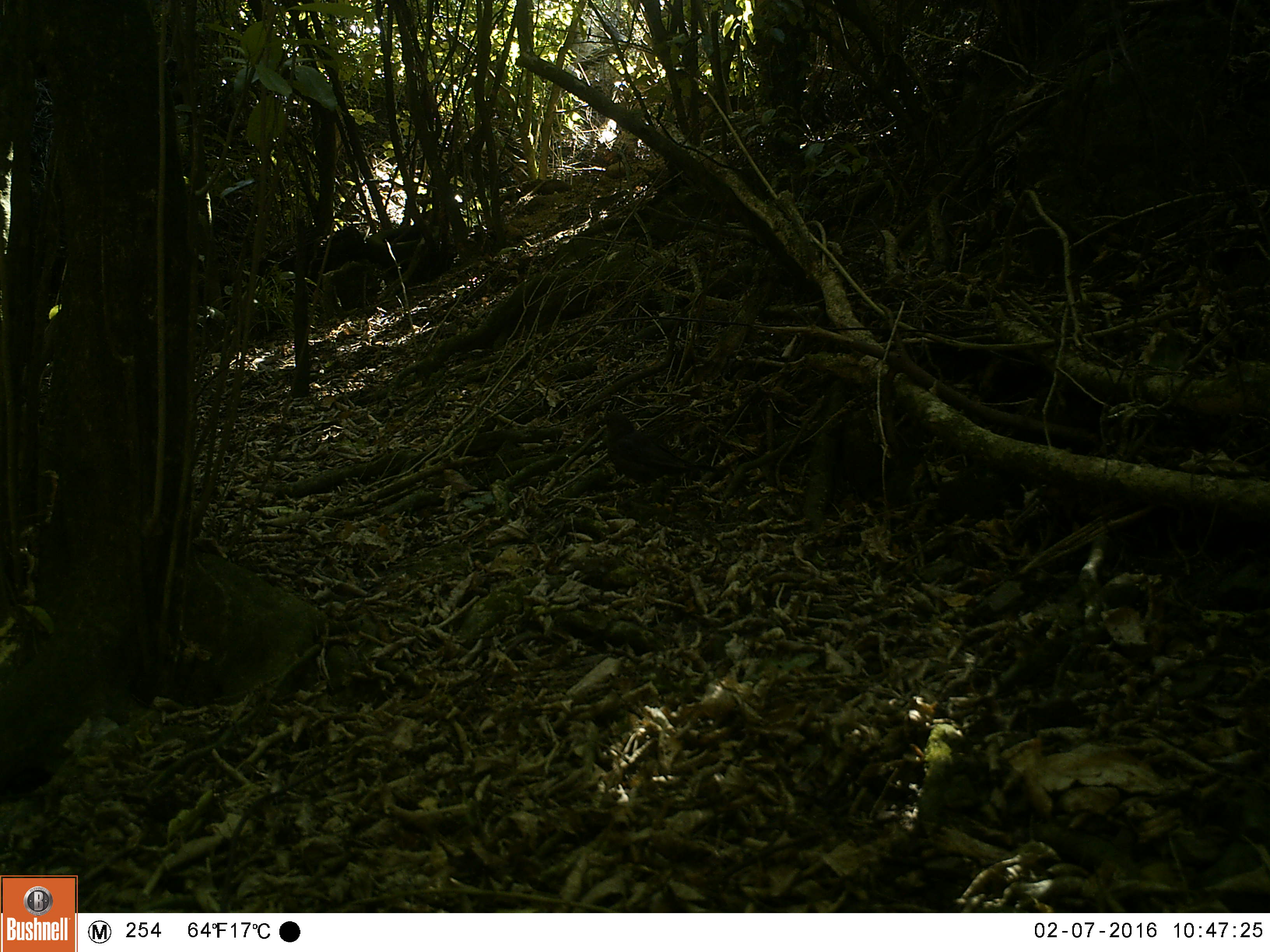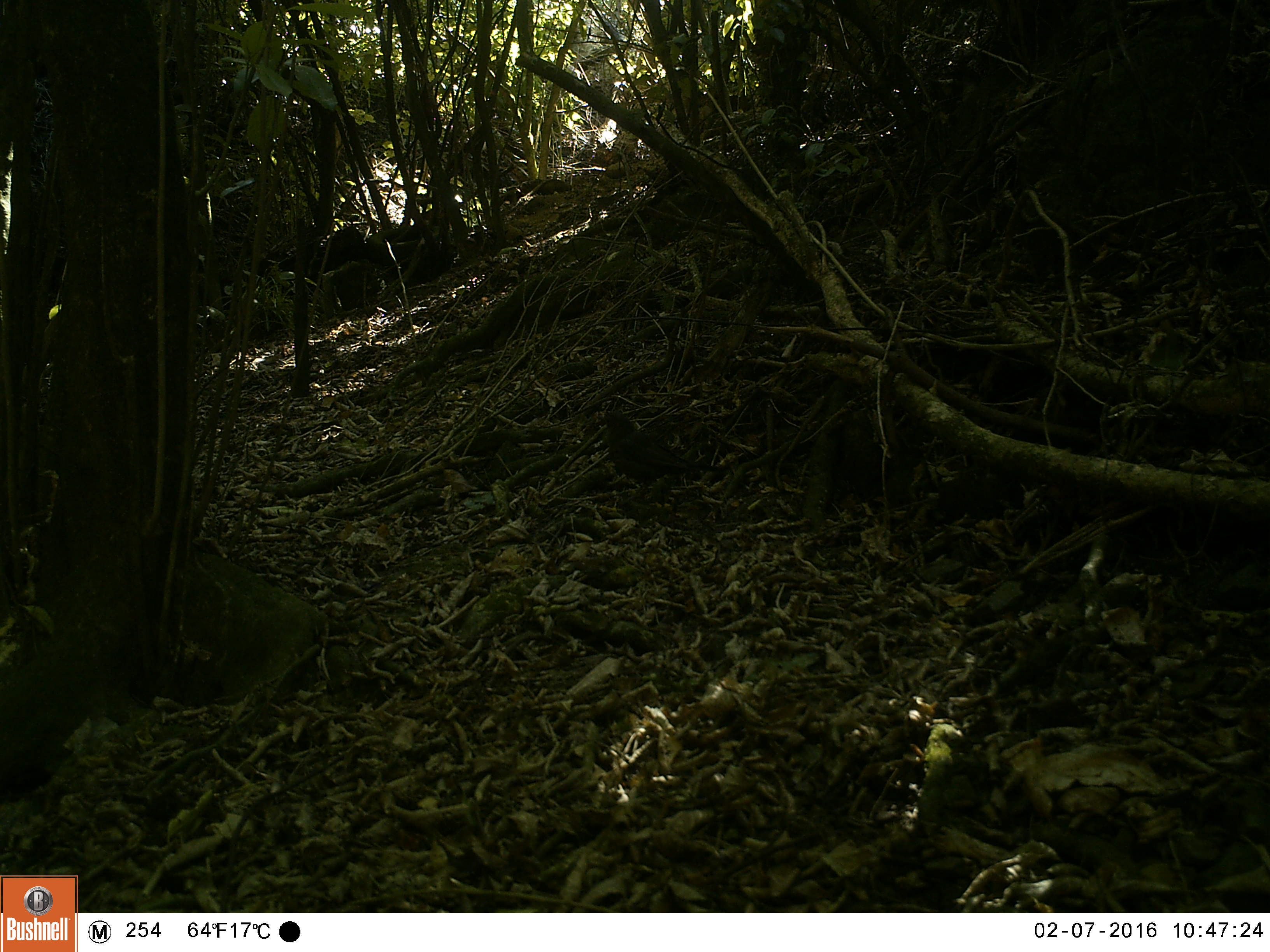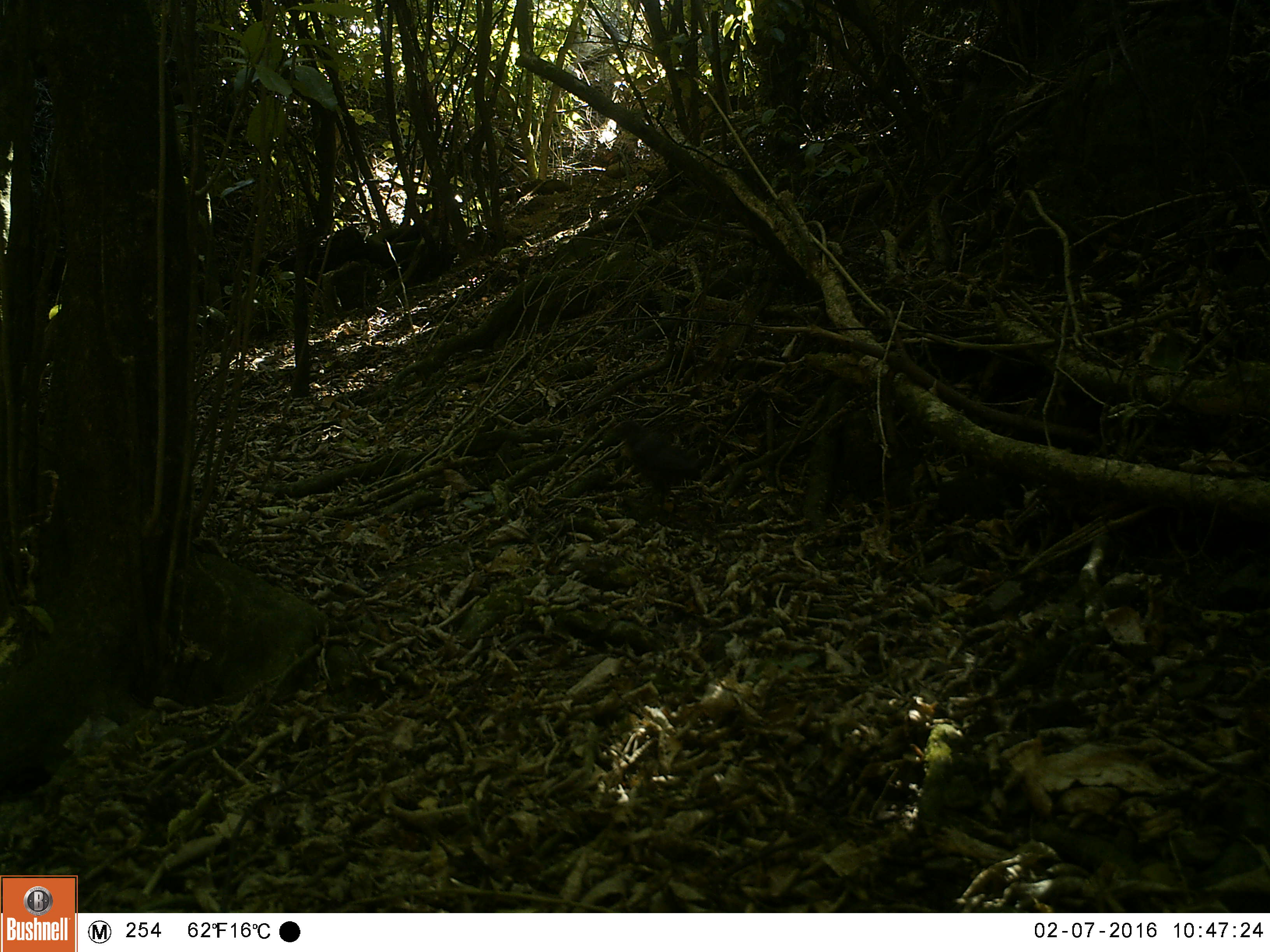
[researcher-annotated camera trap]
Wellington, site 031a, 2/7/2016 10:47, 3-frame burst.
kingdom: Animalia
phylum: Chordata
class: Aves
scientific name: Aves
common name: bird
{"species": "bird (Aves)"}